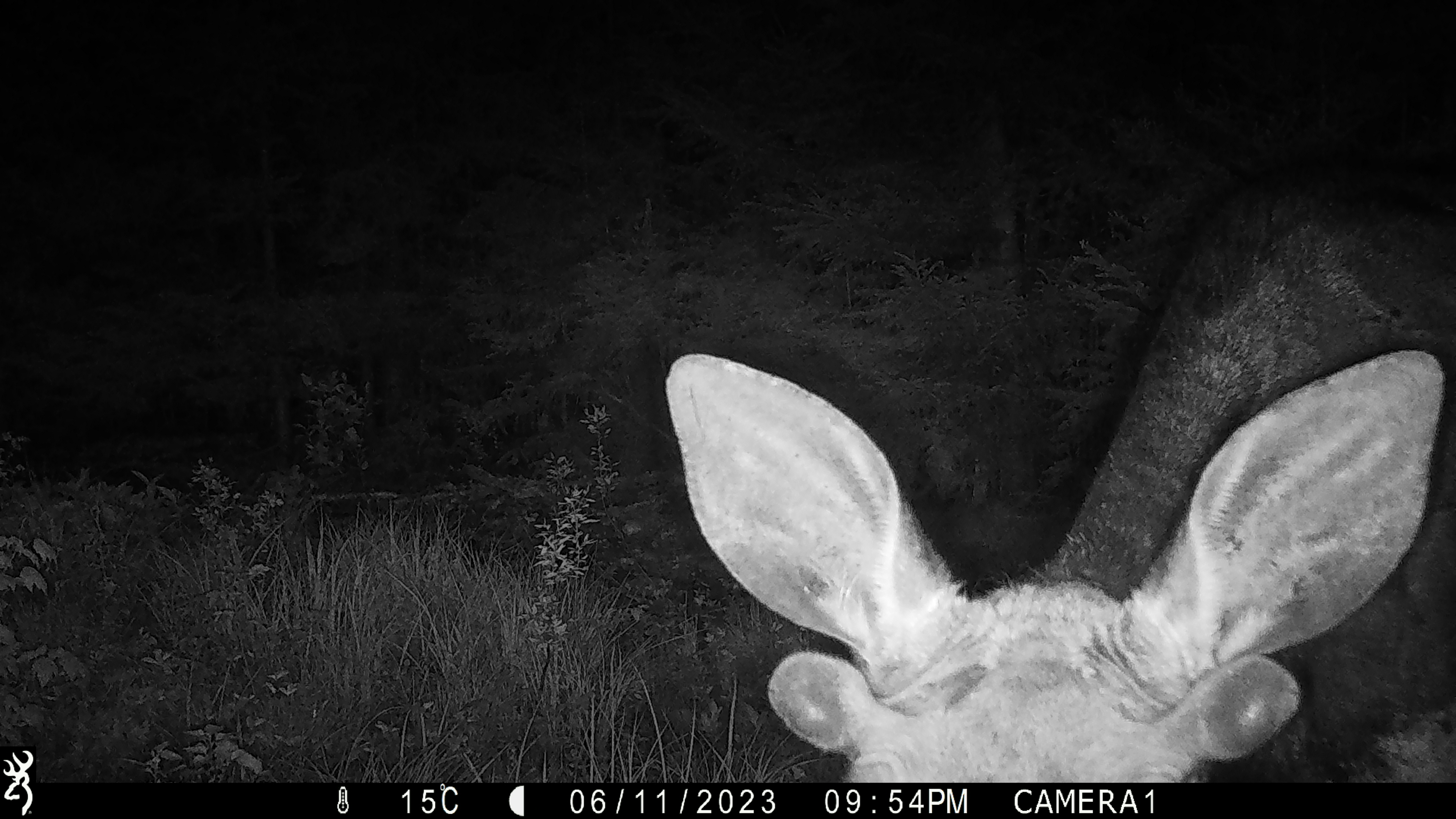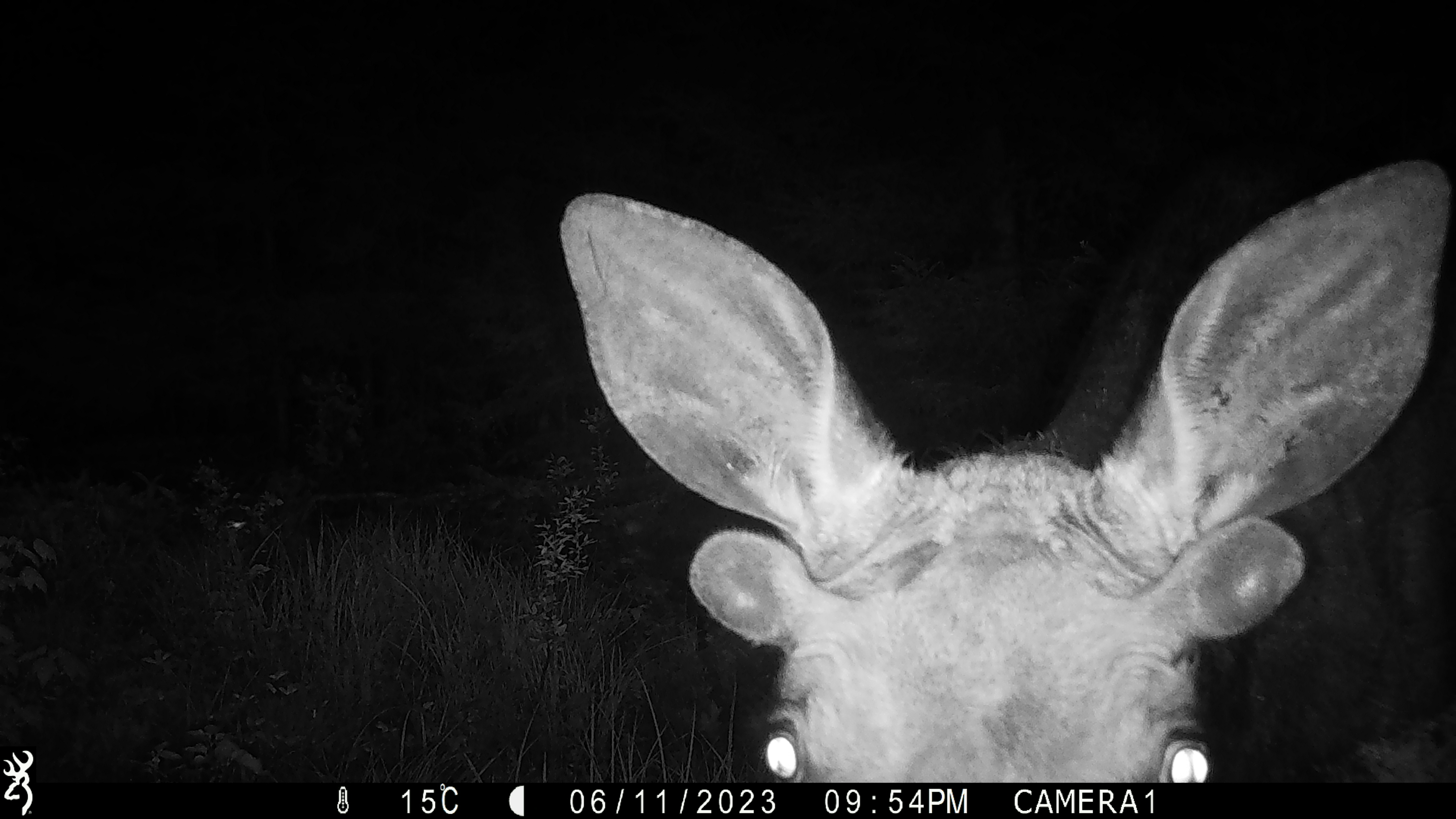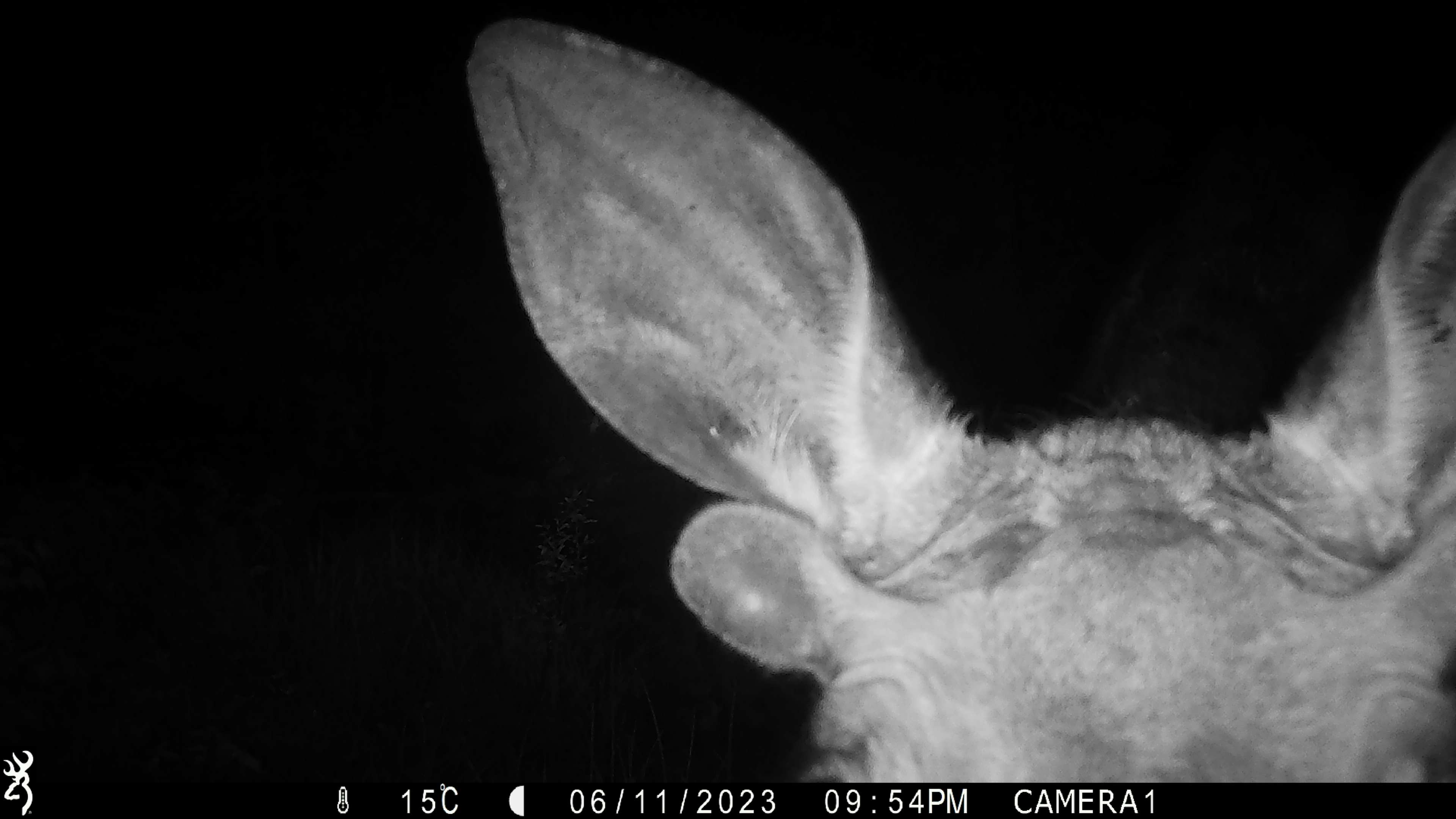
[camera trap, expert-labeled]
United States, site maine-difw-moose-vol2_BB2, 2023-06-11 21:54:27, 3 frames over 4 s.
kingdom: Animalia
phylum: Chordata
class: Mammalia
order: Artiodactyla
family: Cervidae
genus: Alces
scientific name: Alces alces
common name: moose